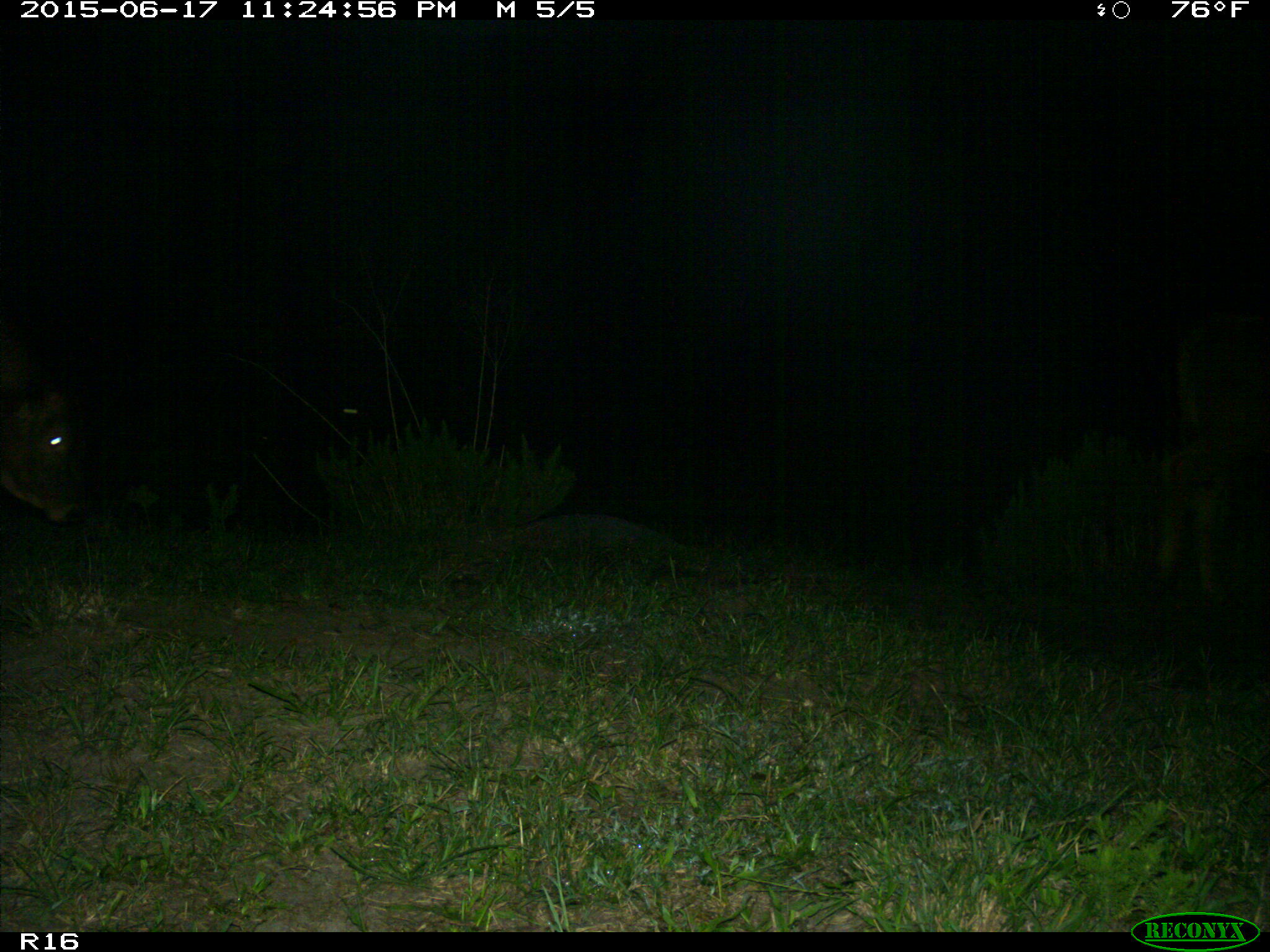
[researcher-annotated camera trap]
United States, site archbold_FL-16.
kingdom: Animalia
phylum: Chordata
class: Mammalia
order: Artiodactyla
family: Bovidae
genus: Bos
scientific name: Bos taurus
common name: domestic cow